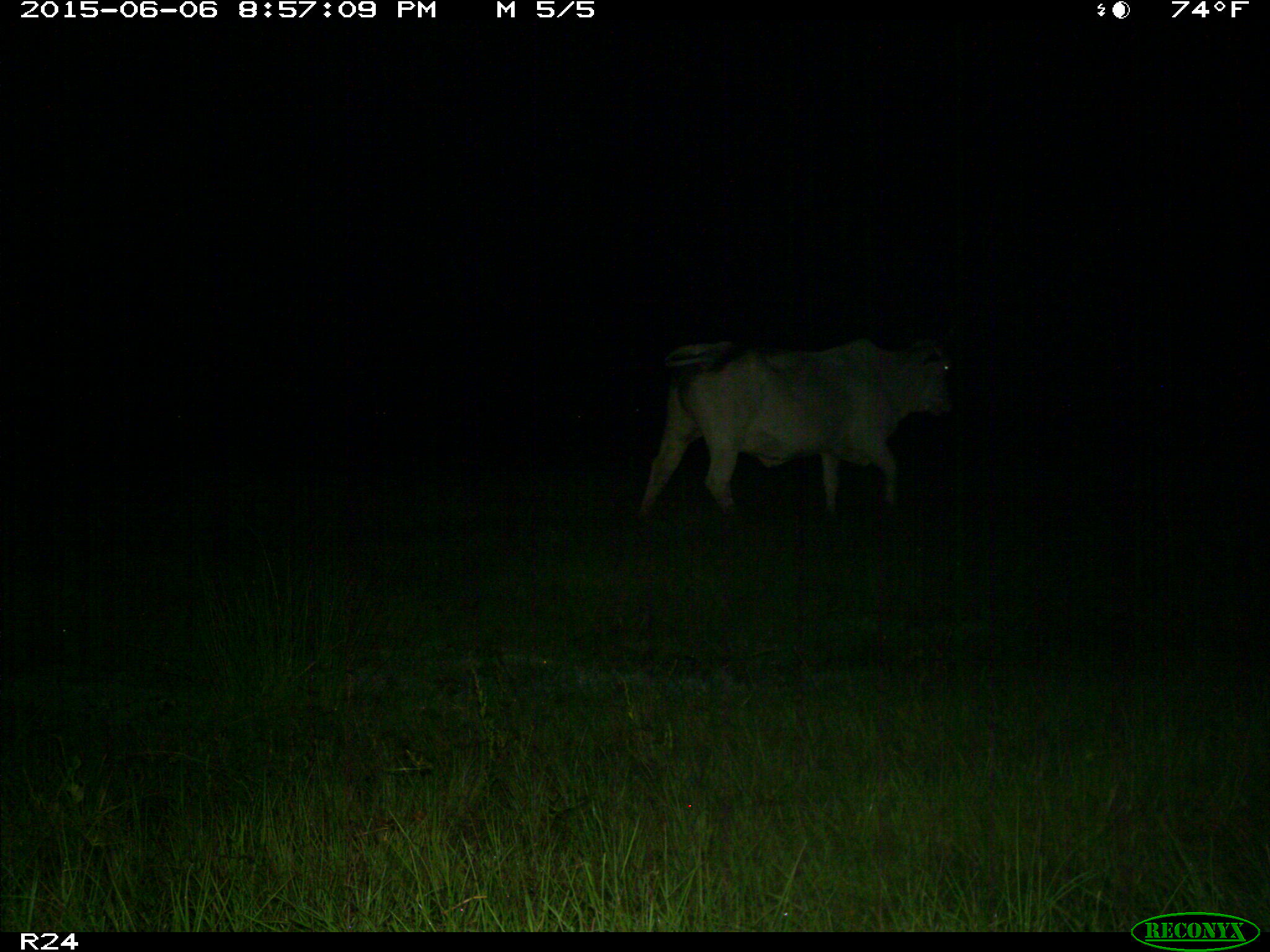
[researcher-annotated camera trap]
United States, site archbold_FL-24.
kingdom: Animalia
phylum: Chordata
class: Mammalia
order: Artiodactyla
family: Bovidae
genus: Bos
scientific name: Bos taurus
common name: domestic cow